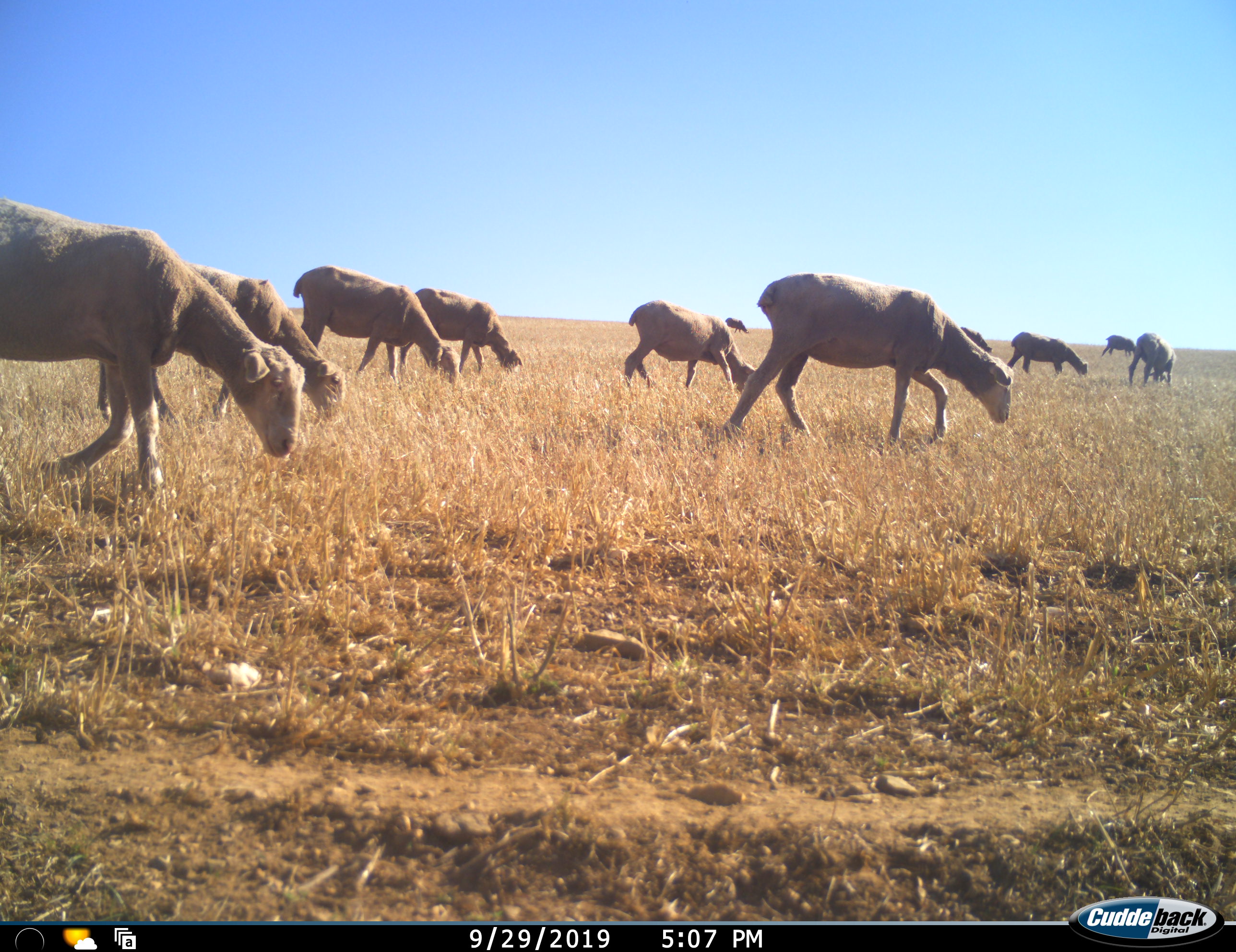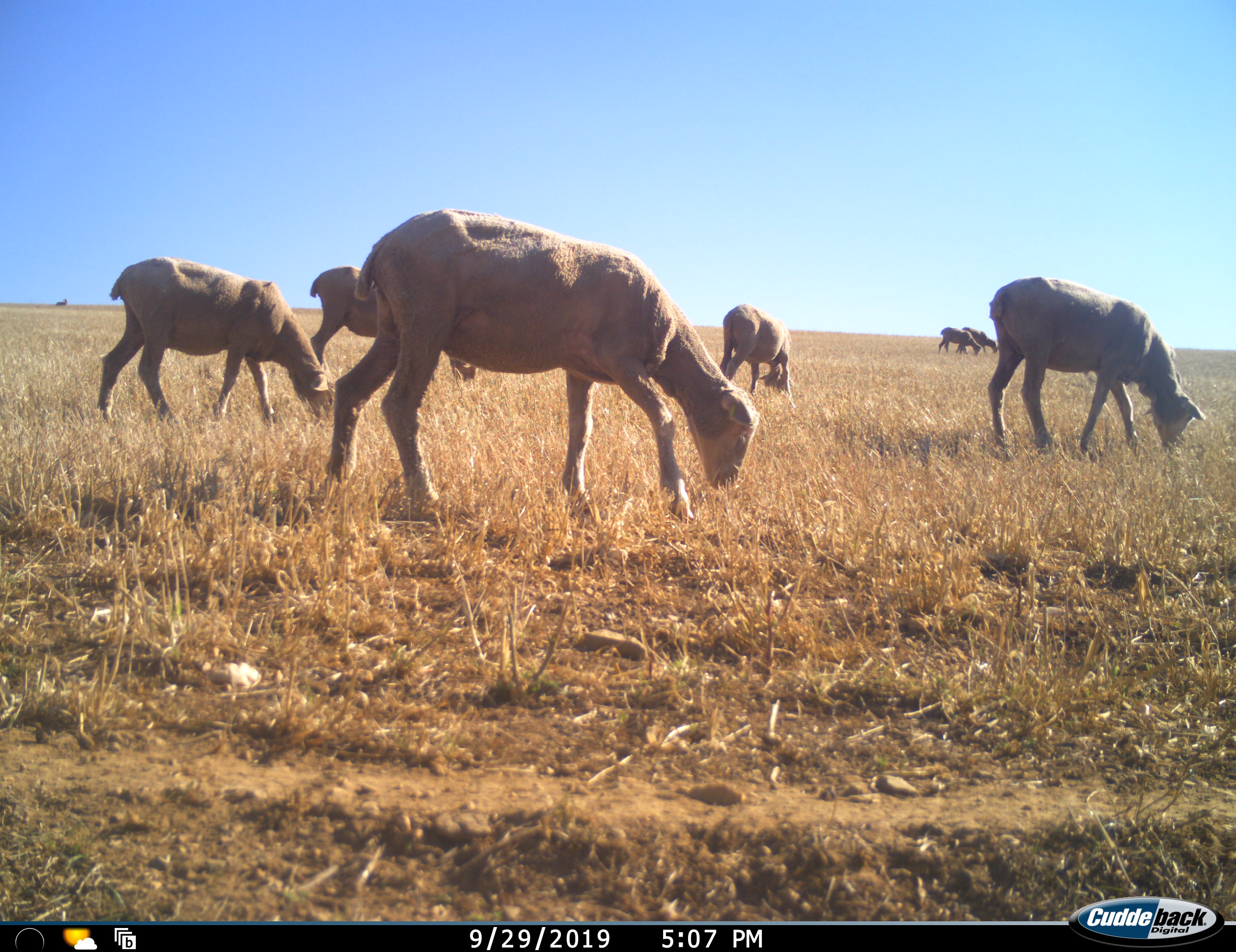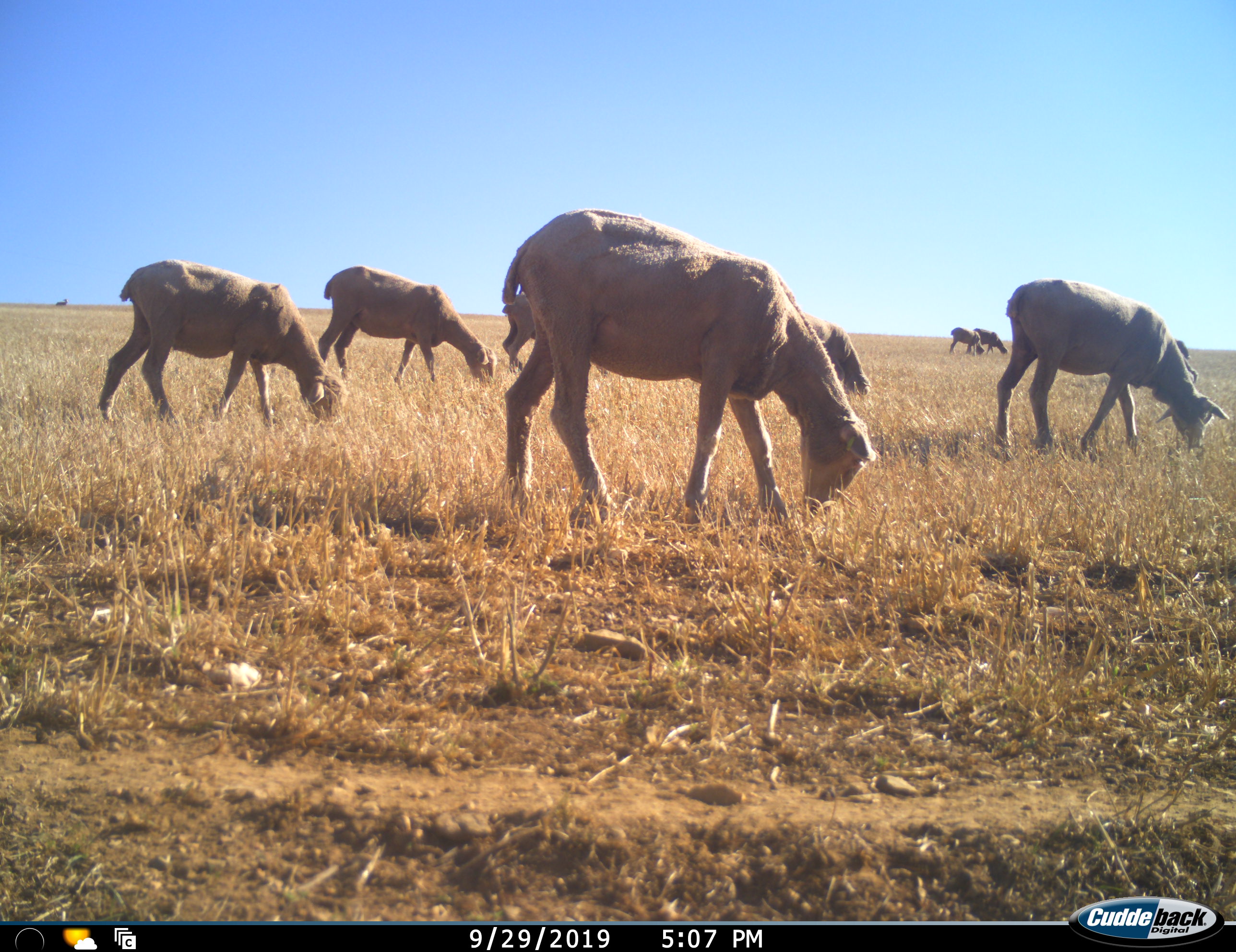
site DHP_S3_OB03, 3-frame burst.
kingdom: Animalia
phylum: Chordata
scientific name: Vertebrata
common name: domestic animal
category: domesticanimal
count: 11-50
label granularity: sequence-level